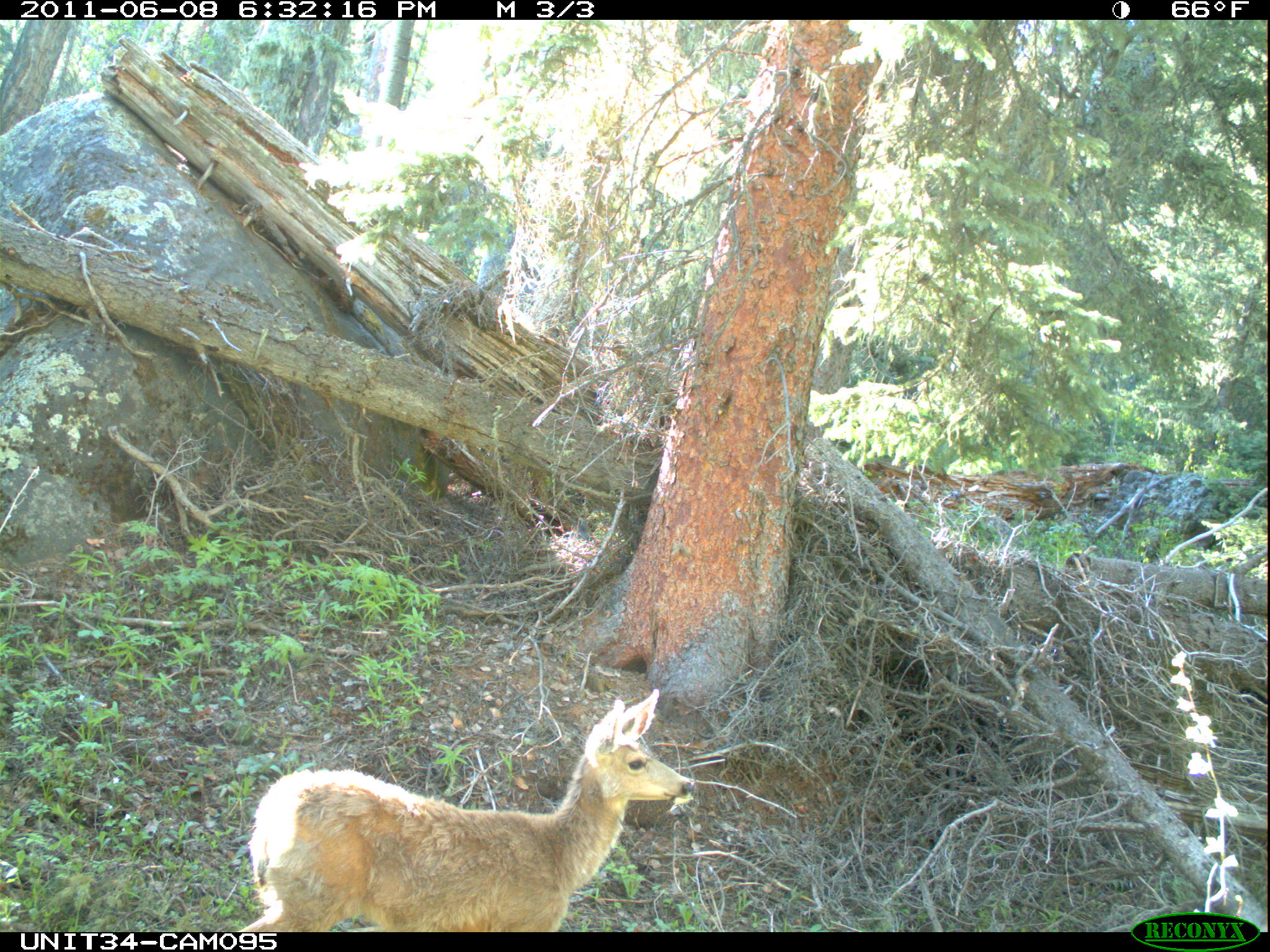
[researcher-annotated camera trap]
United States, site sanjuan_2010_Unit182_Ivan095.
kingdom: Animalia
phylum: Chordata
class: Mammalia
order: Artiodactyla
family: Cervidae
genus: Odocoileus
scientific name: Odocoileus hemionus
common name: mule deer